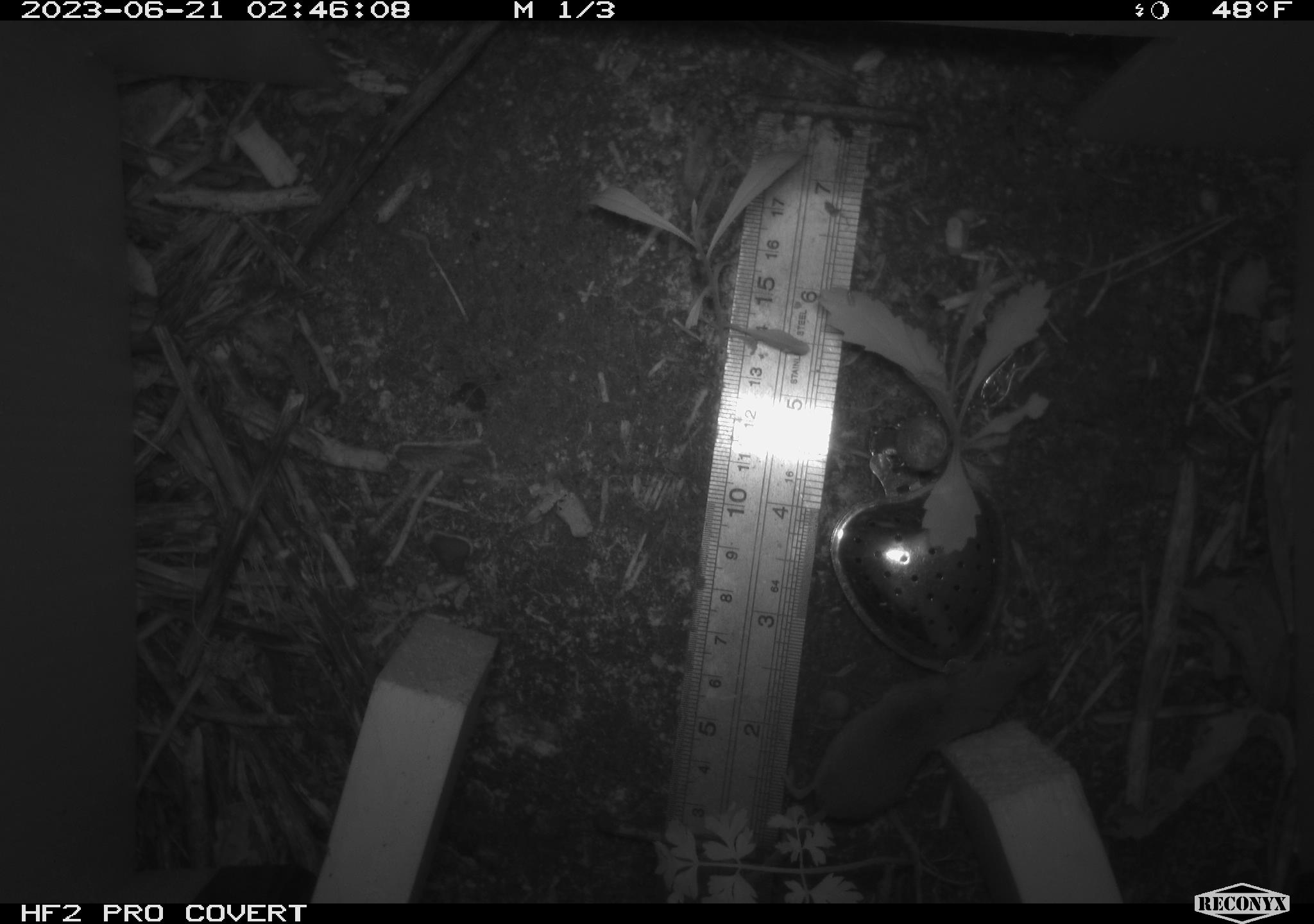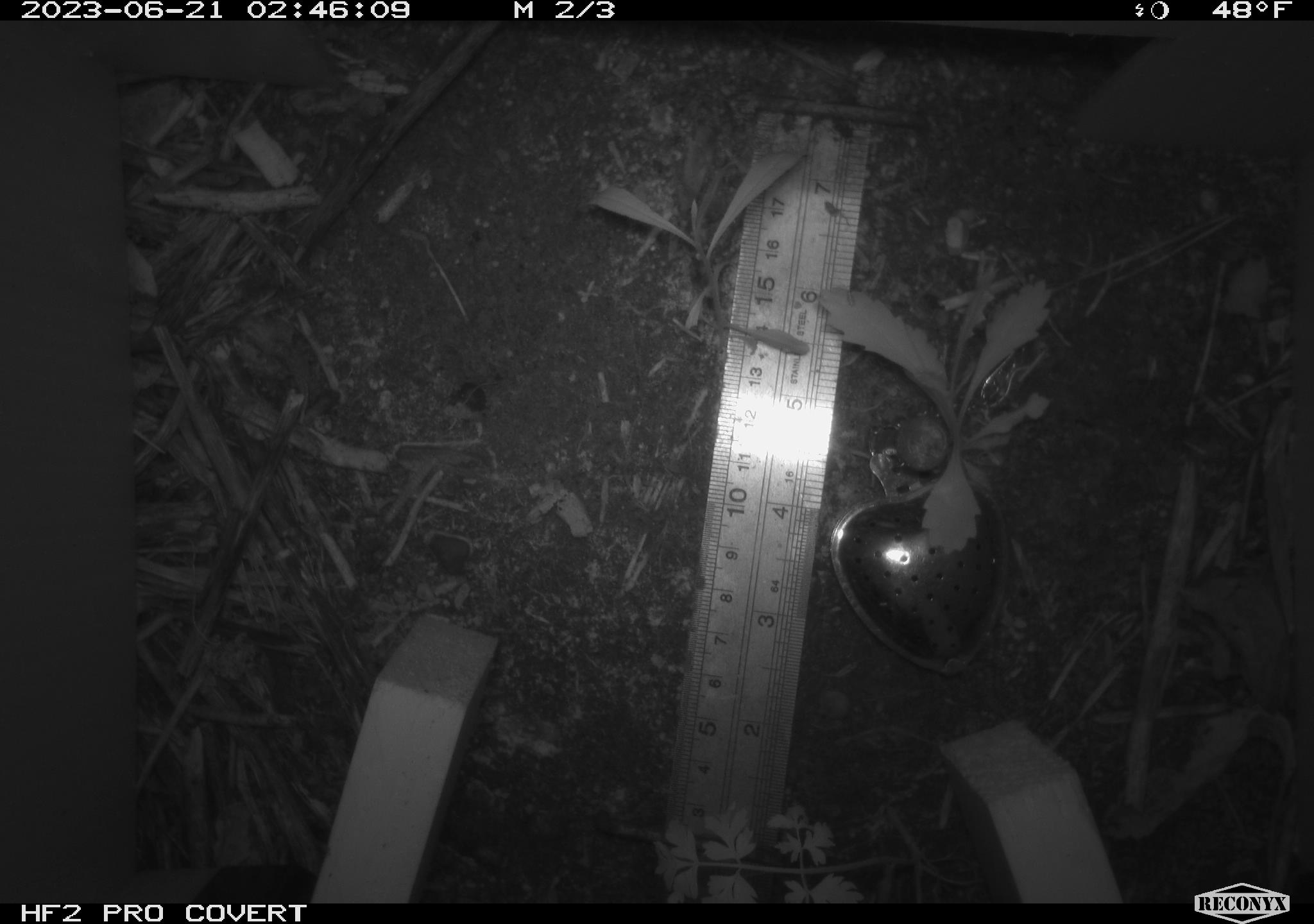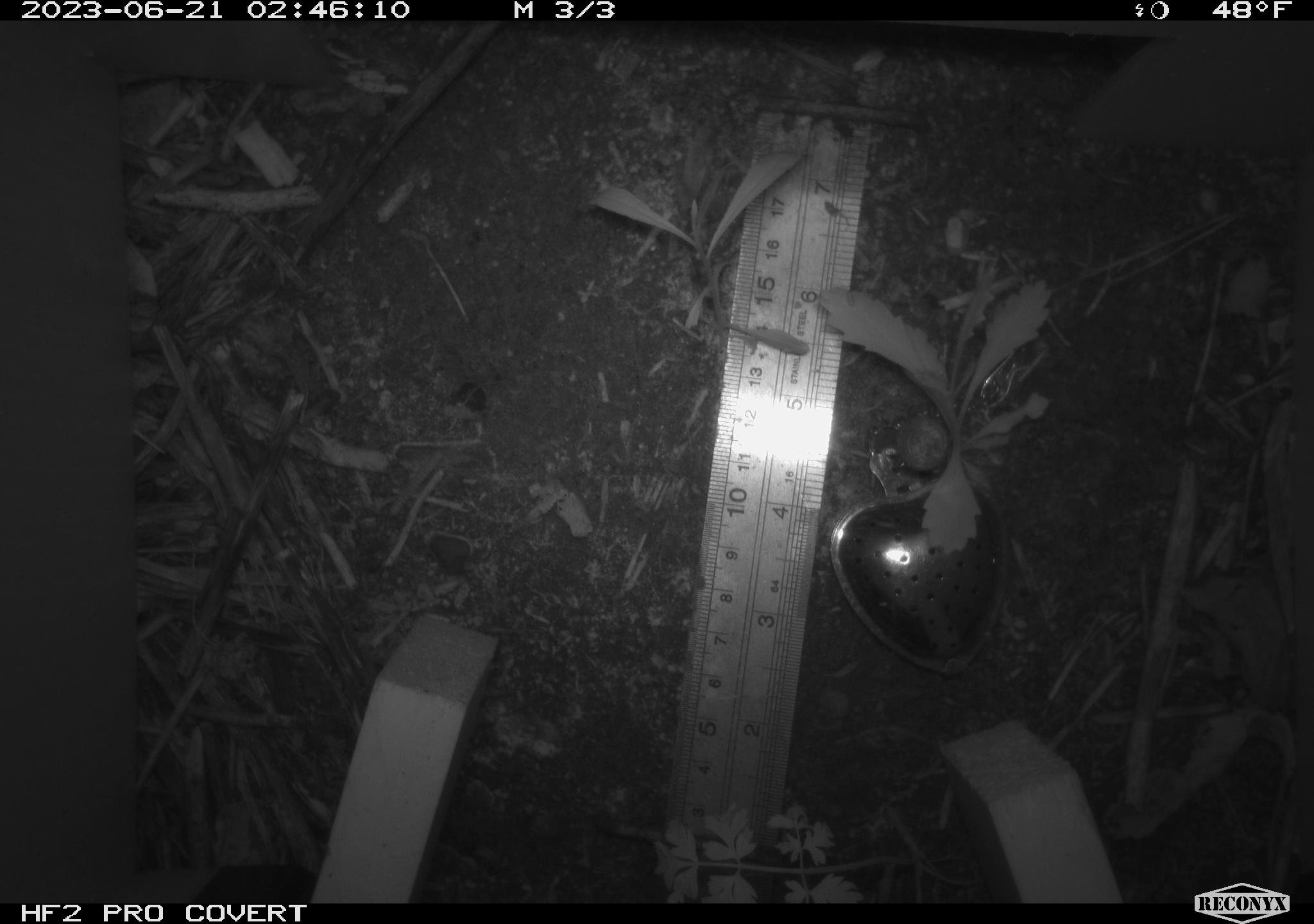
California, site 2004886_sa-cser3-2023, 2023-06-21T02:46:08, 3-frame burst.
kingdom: Animalia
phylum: Chordata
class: Mammalia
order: Eulipotyphla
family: Soricidae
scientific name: Soricidae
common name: shrews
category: soricidae family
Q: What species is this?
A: Soricidae family (shrews) (Soricidae).